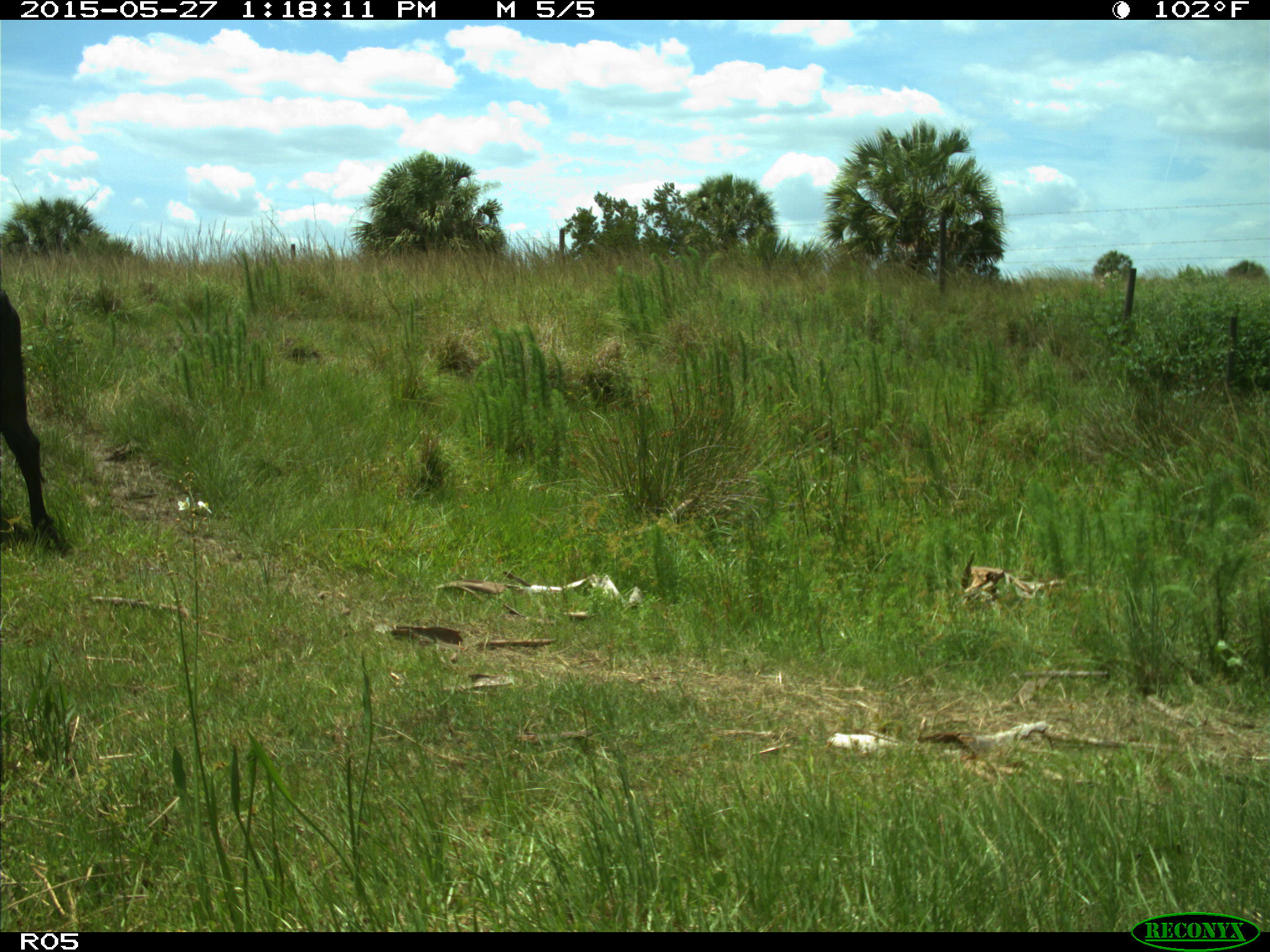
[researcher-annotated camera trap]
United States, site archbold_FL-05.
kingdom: Animalia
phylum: Chordata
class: Mammalia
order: Artiodactyla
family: Bovidae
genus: Bos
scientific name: Bos taurus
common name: domestic cow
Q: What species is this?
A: Bos taurus (domestic cow).